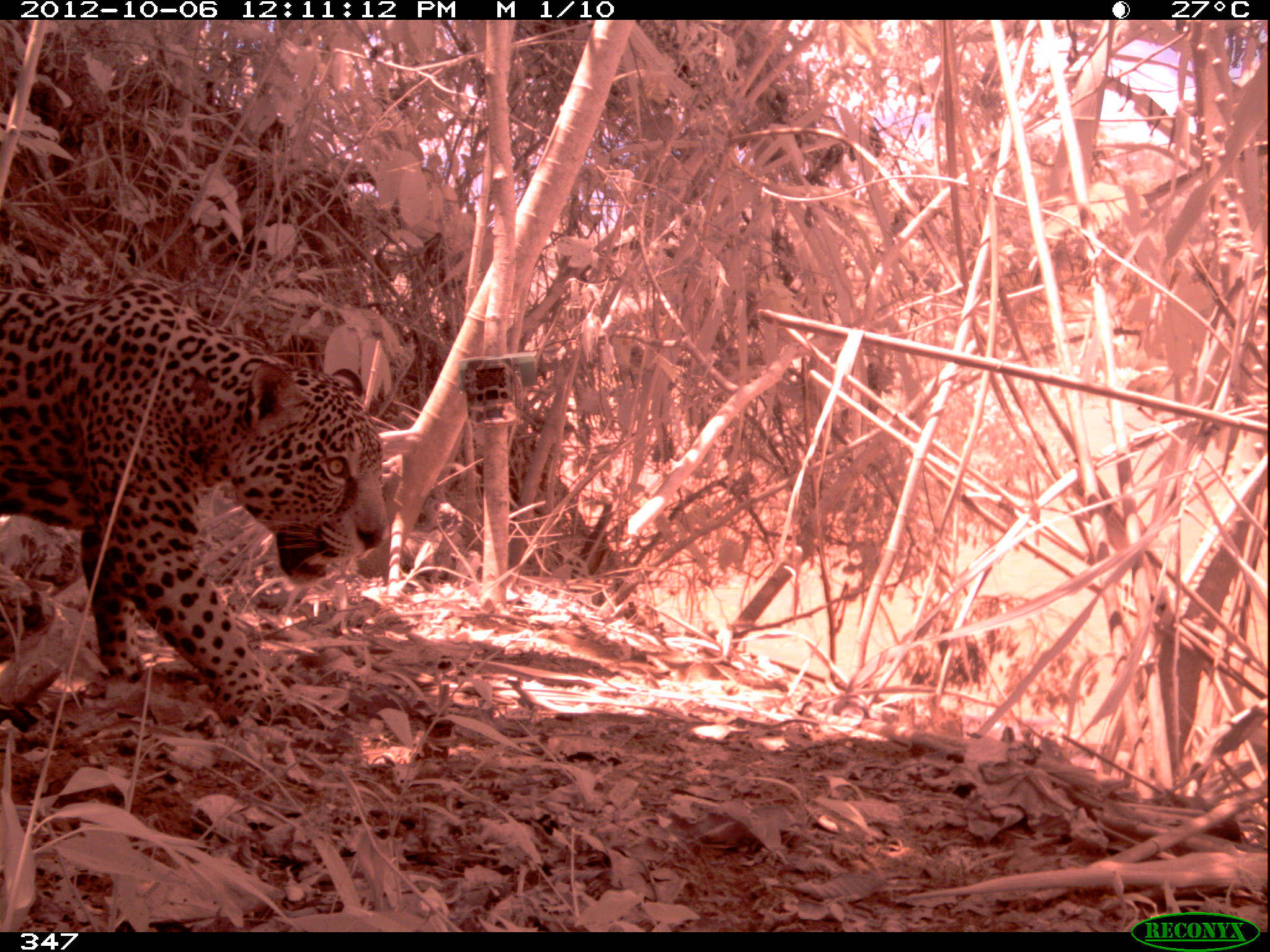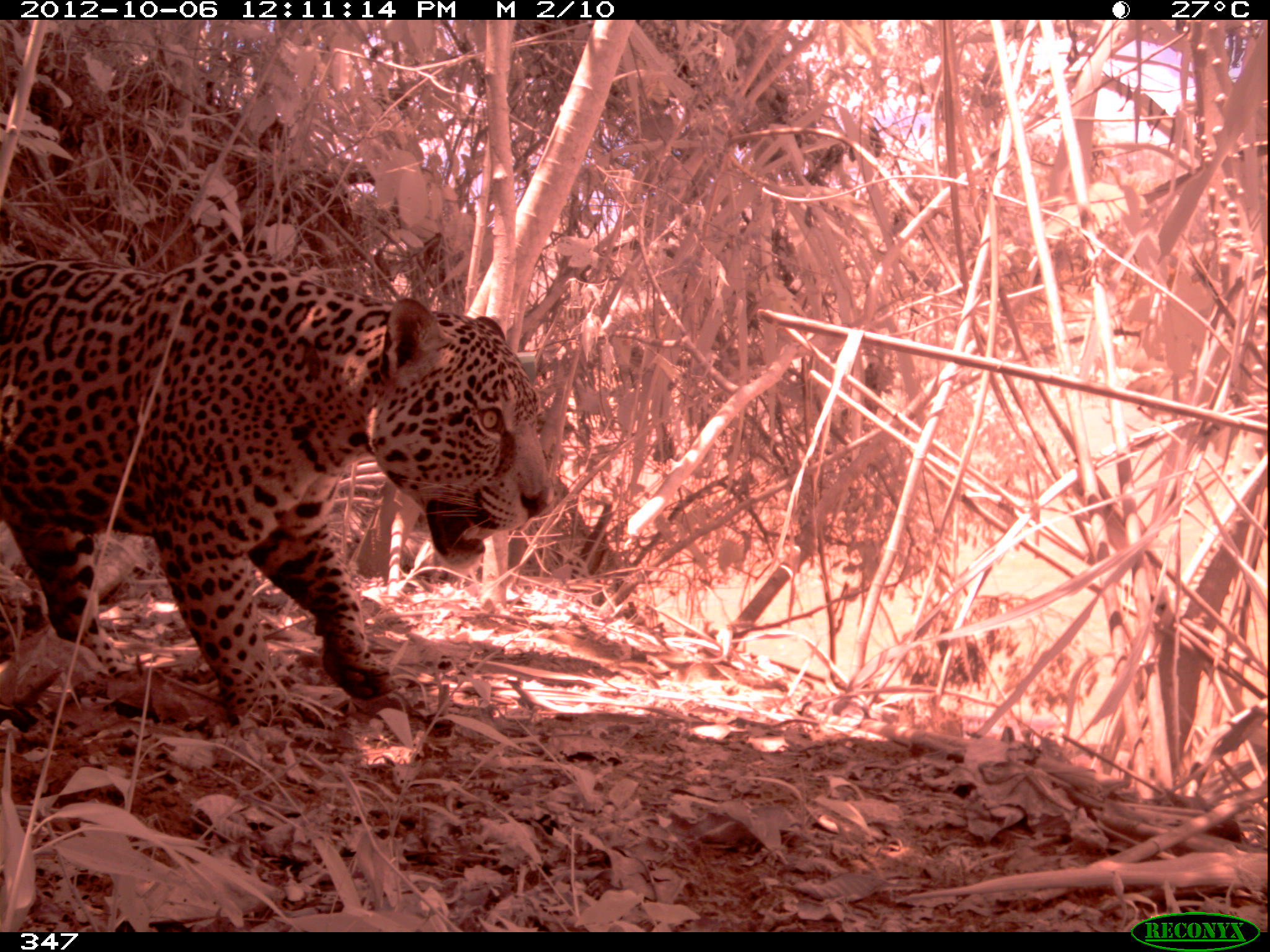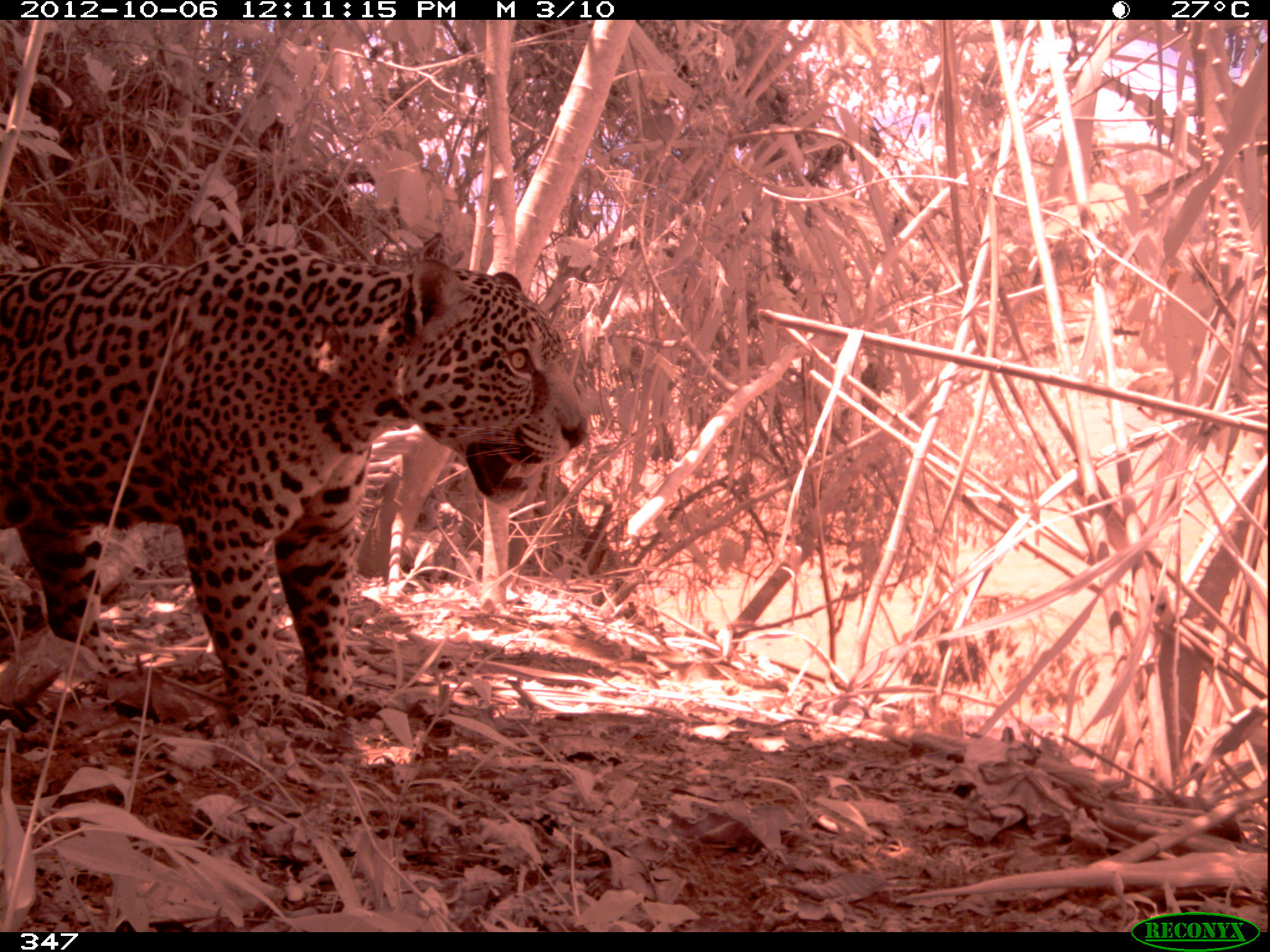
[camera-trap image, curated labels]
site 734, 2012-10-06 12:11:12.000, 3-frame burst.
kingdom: Animalia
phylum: Chordata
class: Mammalia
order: Carnivora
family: Felidae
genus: Panthera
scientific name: Panthera onca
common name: jaguar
Panthera onca (jaguar).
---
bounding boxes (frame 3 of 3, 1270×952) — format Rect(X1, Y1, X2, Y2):
panthera onca: Rect(0, 241, 588, 728)